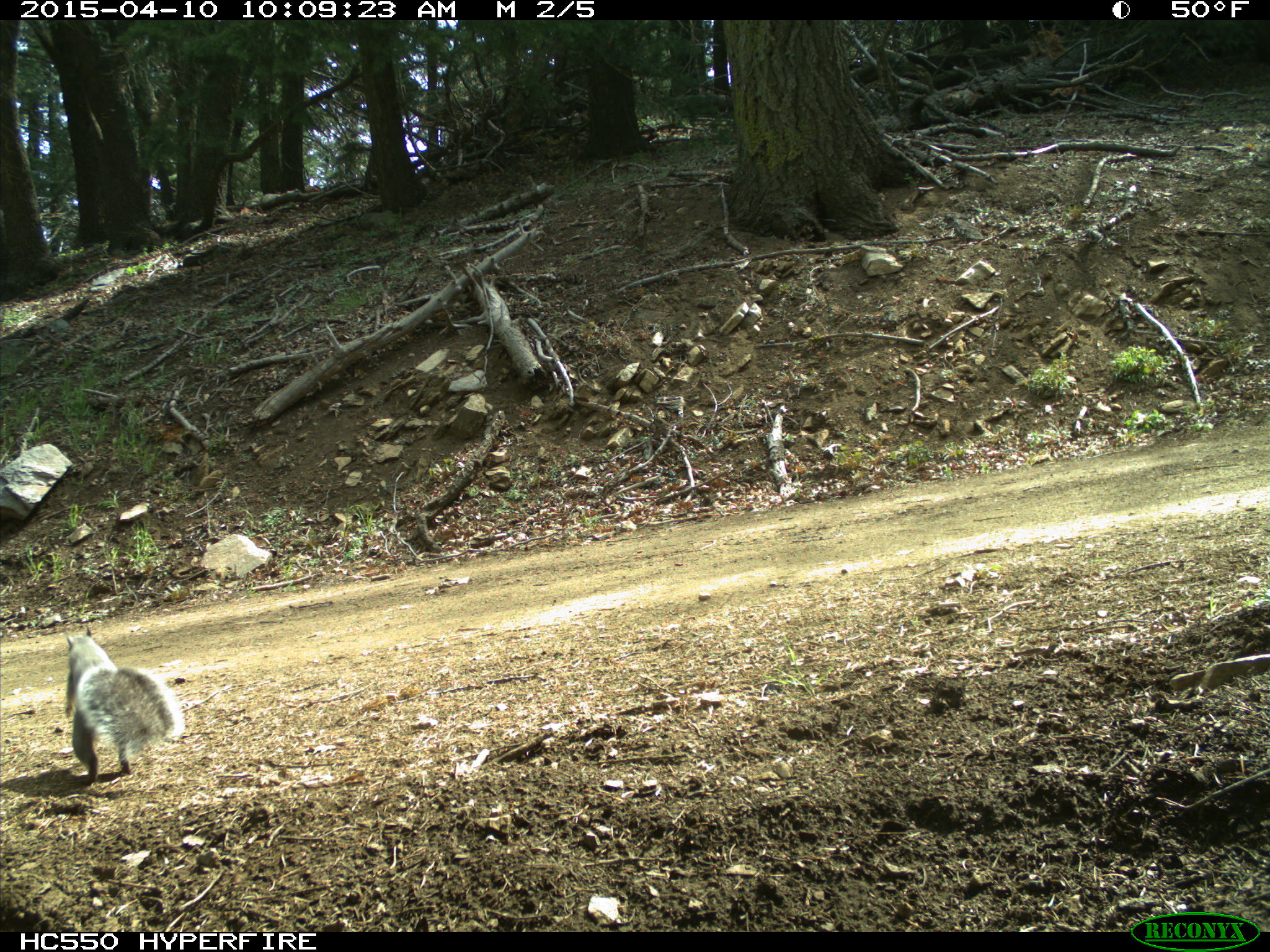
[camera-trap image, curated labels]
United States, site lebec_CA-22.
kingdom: Animalia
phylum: Chordata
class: Mammalia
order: Rodentia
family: Sciuridae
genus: Sciurus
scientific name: Sciurus carolinensis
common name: eastern gray squirrel